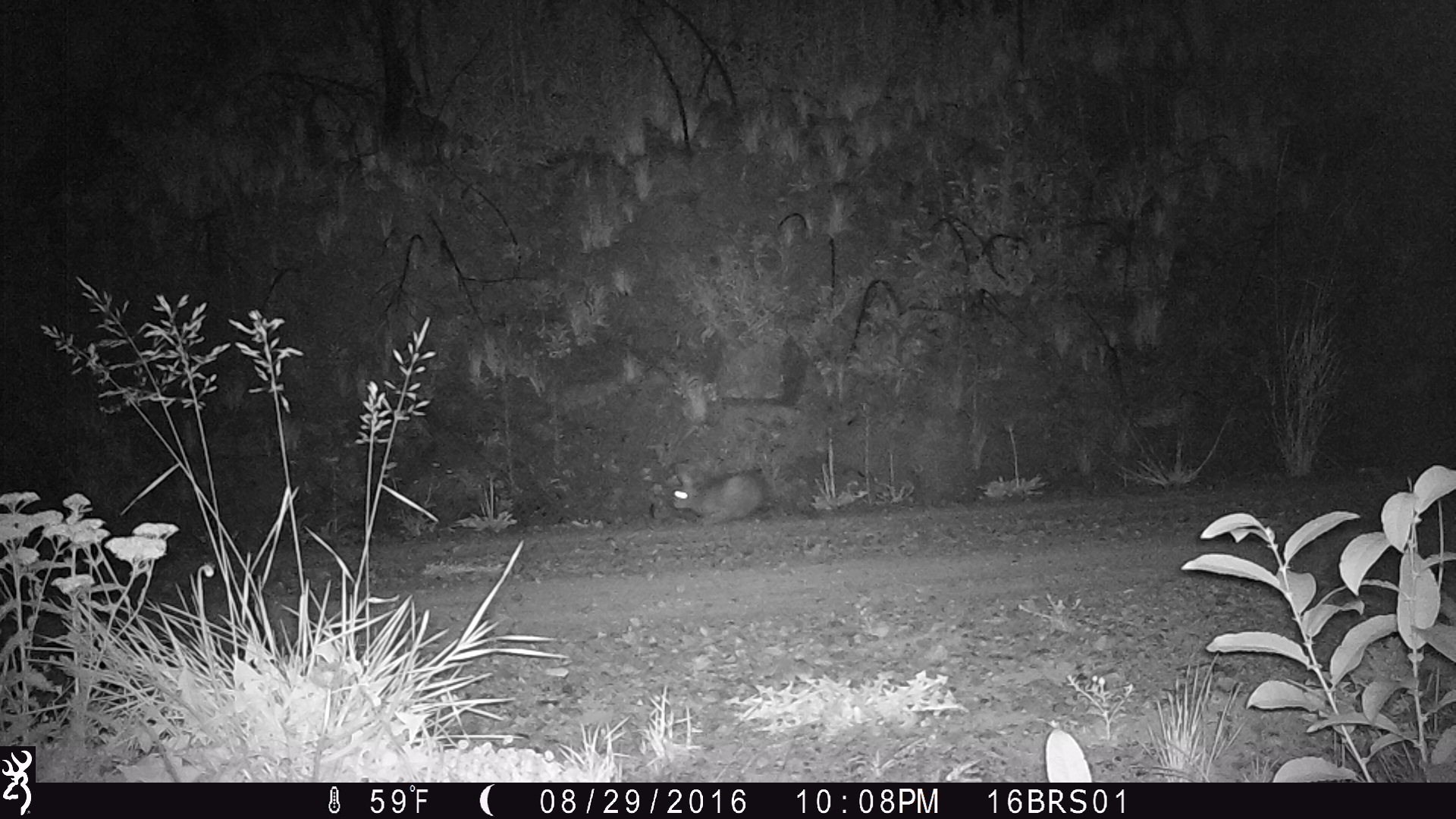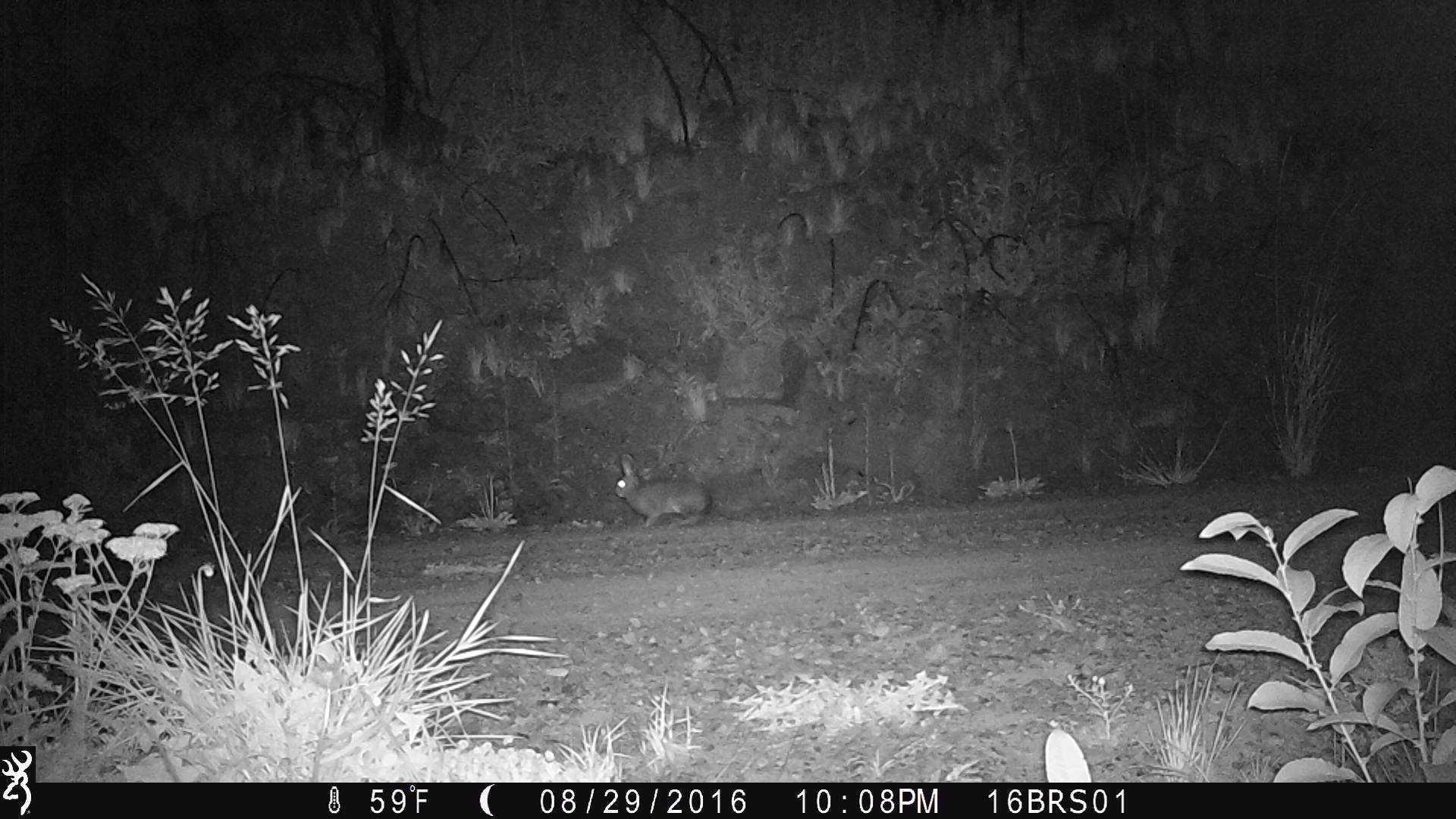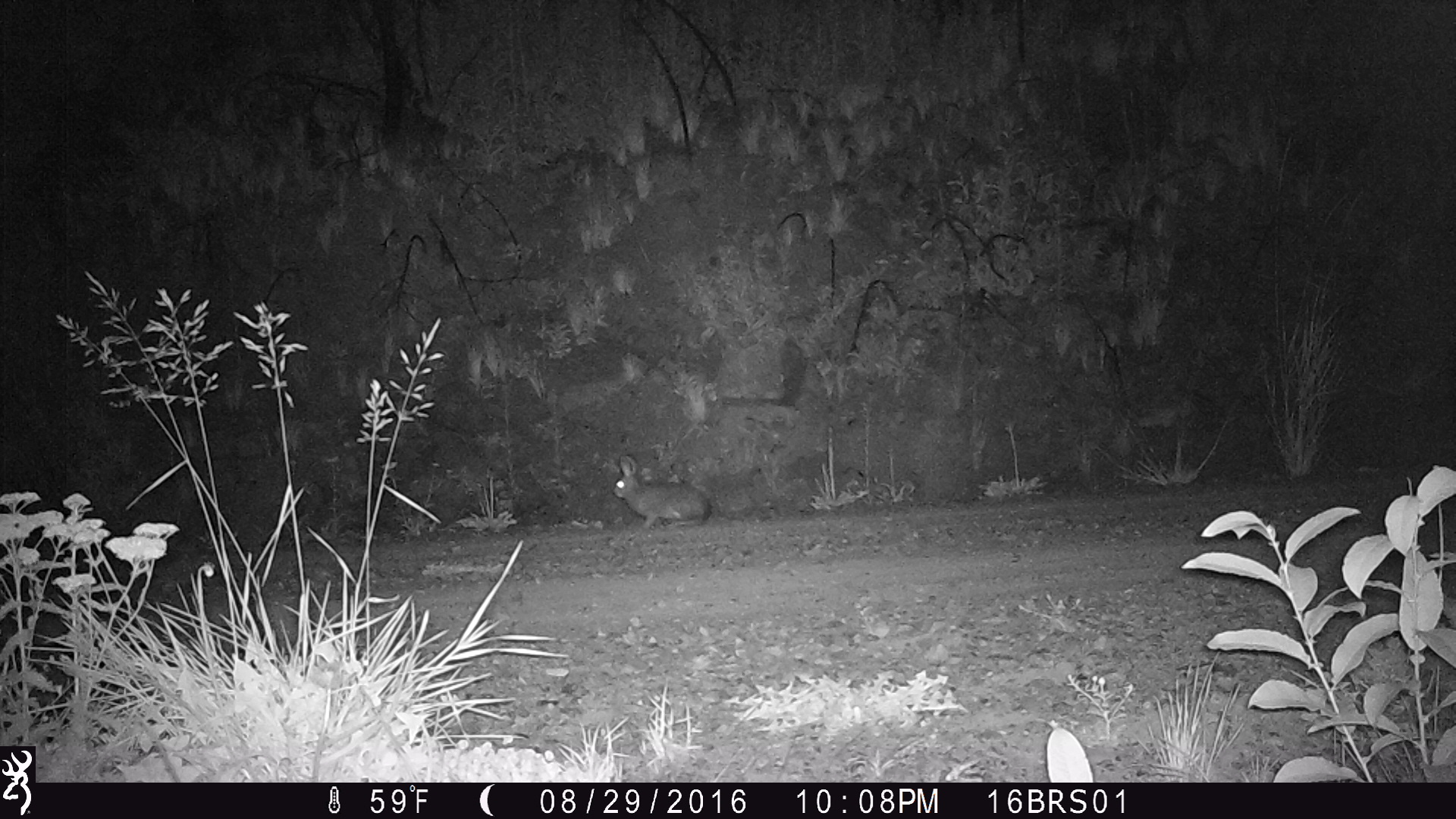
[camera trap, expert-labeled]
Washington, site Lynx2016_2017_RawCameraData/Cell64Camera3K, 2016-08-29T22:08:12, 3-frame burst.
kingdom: Animalia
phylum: Chordata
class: Mammalia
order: Lagomorpha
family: Leporidae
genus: Lepus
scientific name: Lepus americanus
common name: snowshoe hare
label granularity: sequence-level